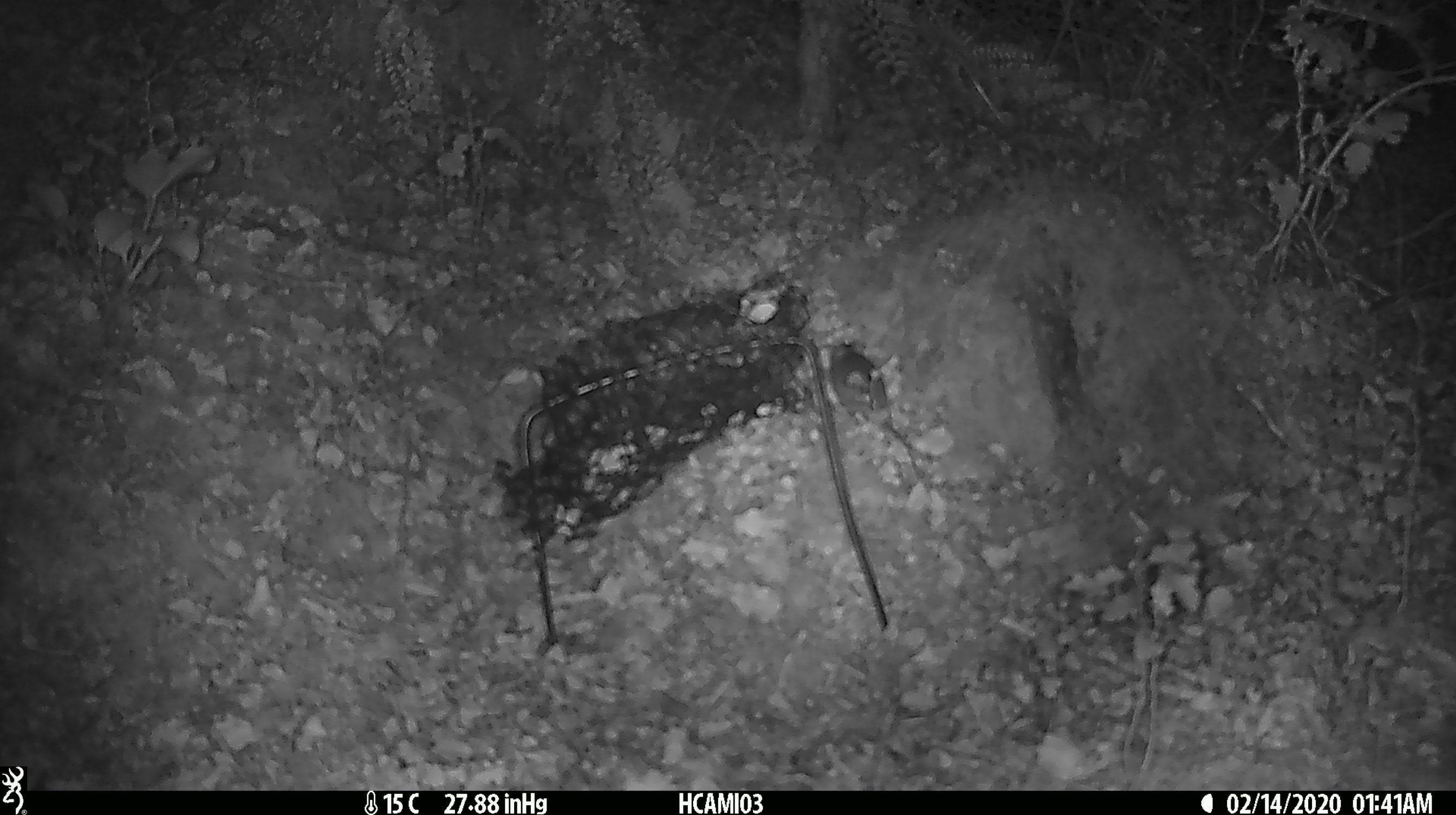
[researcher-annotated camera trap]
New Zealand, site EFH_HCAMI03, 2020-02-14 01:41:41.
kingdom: Animalia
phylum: Chordata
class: Mammalia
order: Rodentia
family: Muridae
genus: Mus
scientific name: Mus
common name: mouse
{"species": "mouse (Mus)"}